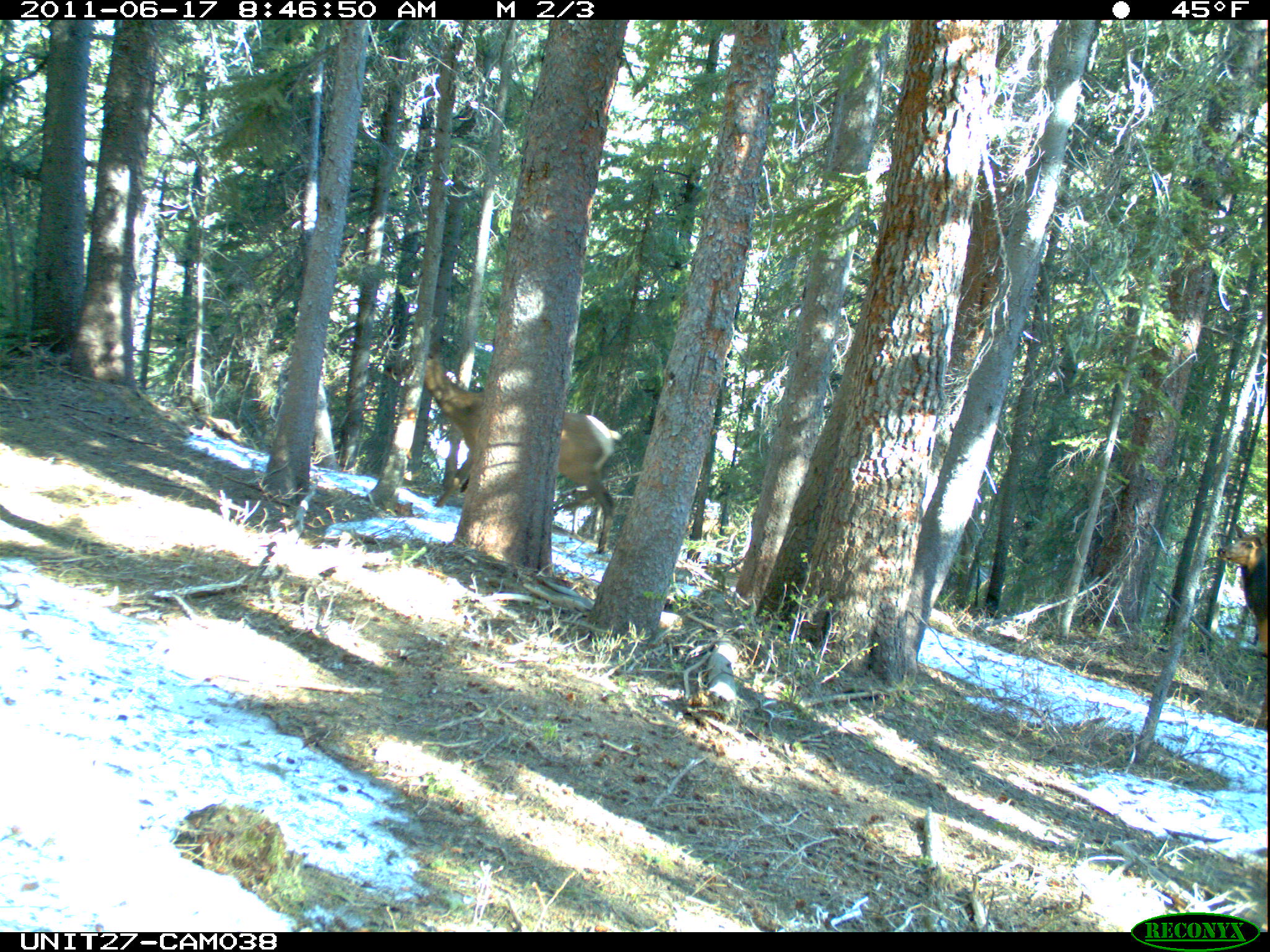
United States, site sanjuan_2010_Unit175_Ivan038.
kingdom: Animalia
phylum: Chordata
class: Mammalia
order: Artiodactyla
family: Cervidae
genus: Cervus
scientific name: Cervus elaphus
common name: red deer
Cervus elaphus (red deer).